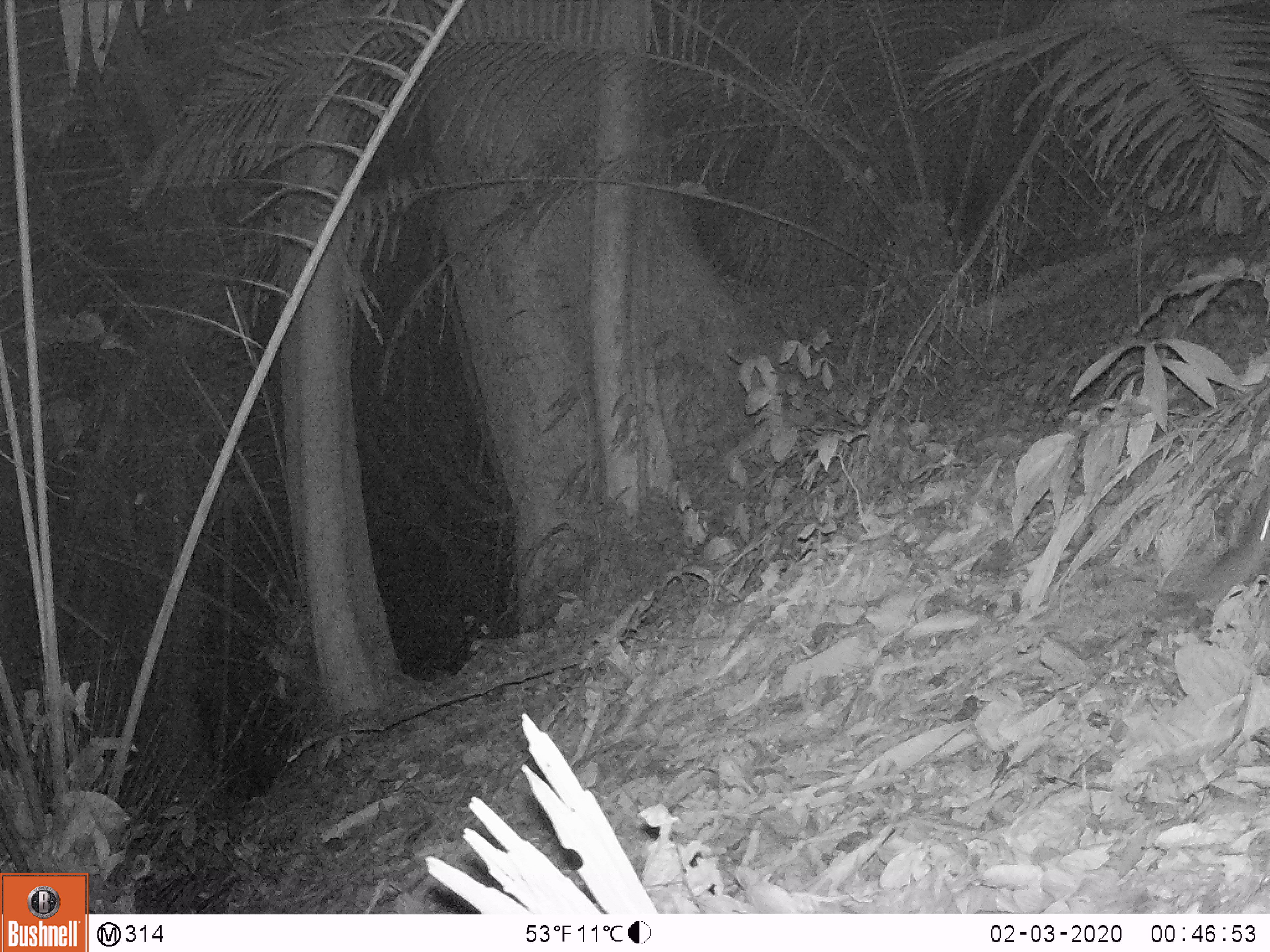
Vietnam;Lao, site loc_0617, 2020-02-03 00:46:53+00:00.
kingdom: Animalia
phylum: Chordata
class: Mammalia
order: Rodentia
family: Muridae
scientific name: Muridae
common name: old-world mice and rats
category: unidentified murid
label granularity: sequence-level